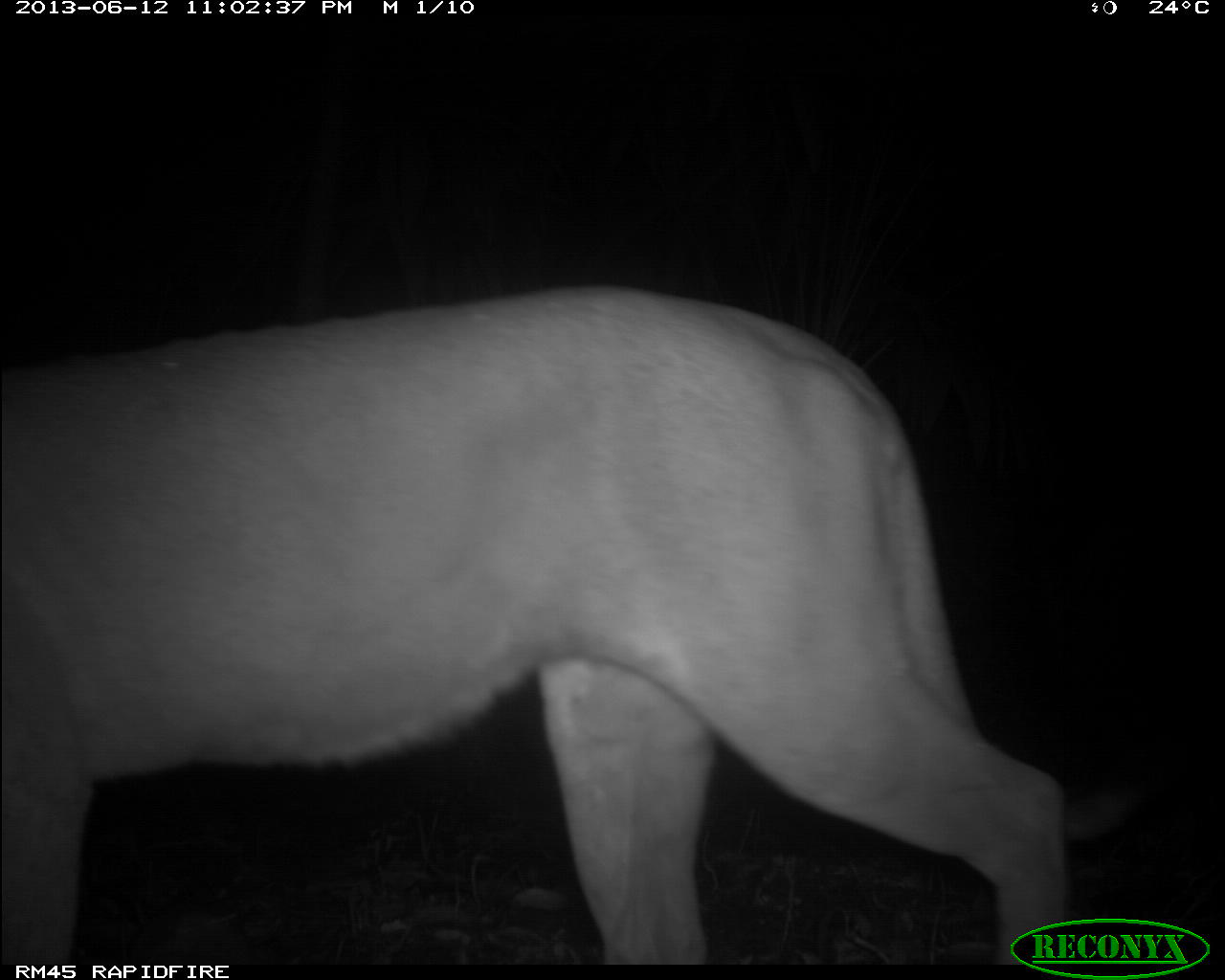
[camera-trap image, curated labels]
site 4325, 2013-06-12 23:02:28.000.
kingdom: Animalia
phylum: Chordata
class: Mammalia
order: Carnivora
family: Felidae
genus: Puma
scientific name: Puma concolor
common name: mountain lion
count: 1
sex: male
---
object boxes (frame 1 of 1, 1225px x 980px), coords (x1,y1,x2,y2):
puma concolor: (0,278,1144,965)